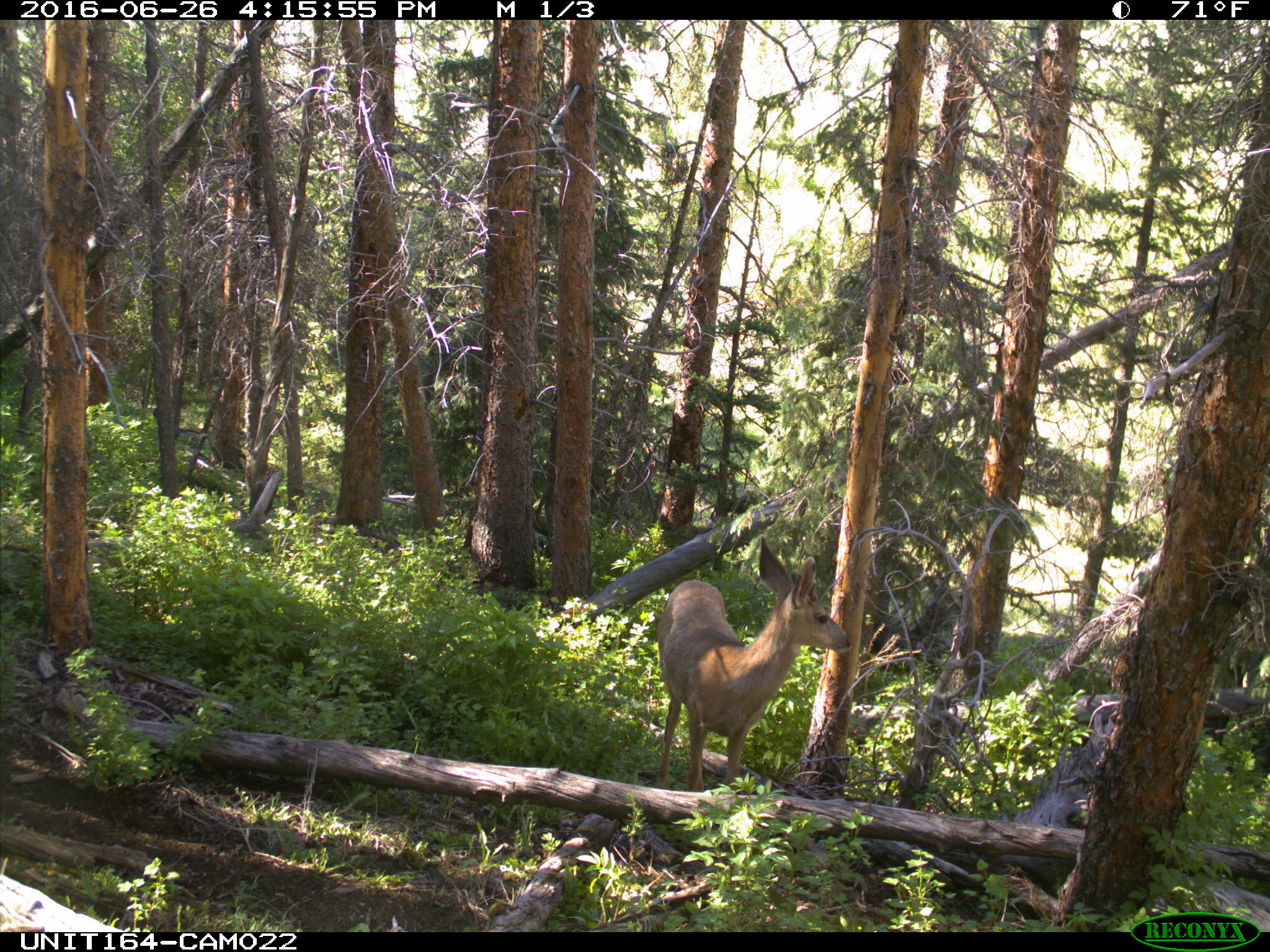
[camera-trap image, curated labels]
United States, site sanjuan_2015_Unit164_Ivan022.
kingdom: Animalia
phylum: Chordata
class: Mammalia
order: Artiodactyla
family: Cervidae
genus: Odocoileus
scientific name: Odocoileus hemionus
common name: mule deer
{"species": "Odocoileus hemionus (mule deer)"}